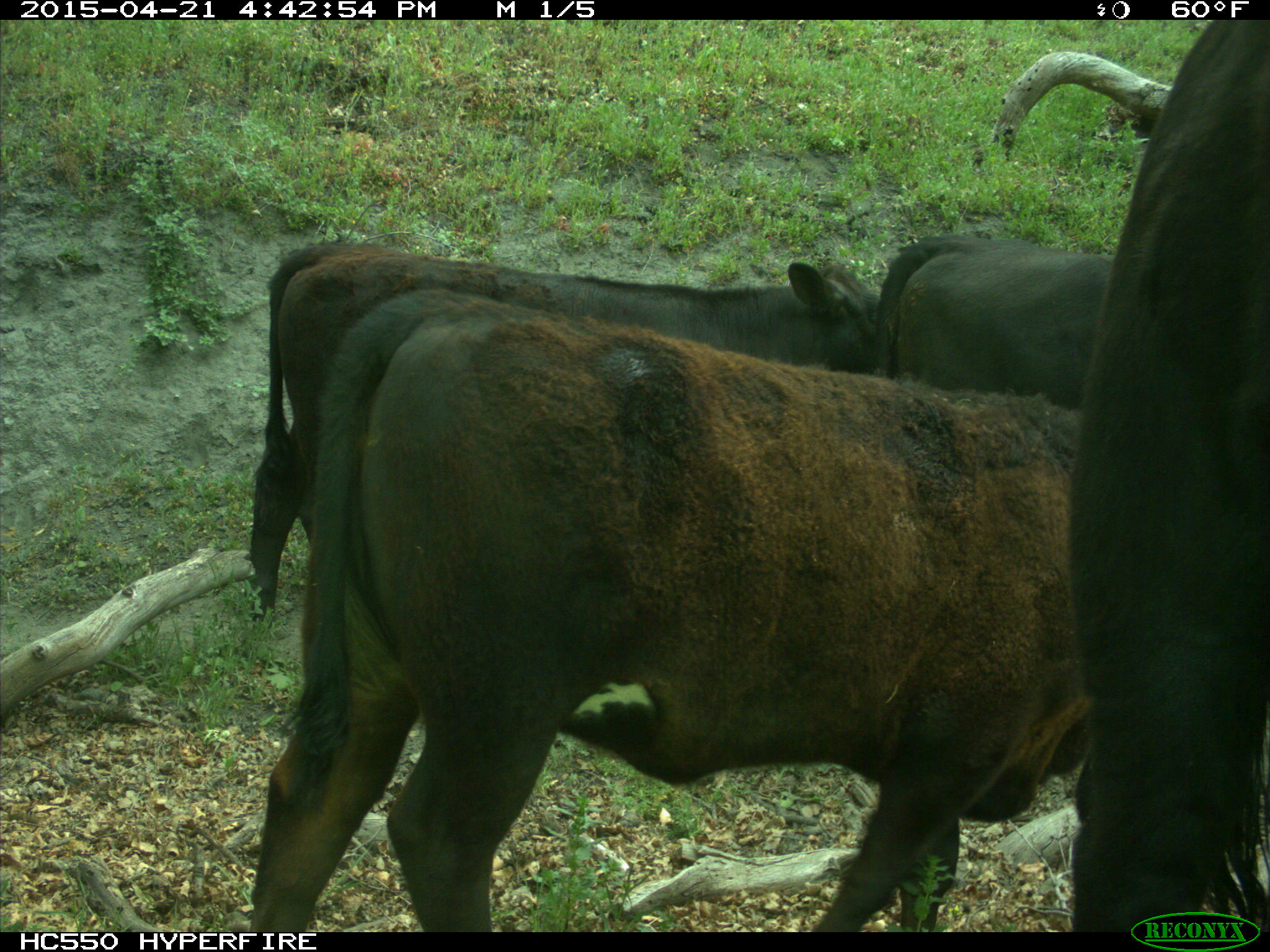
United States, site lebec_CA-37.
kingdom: Animalia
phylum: Chordata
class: Mammalia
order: Artiodactyla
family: Bovidae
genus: Bos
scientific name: Bos taurus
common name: domestic cow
Bos taurus (domestic cow).